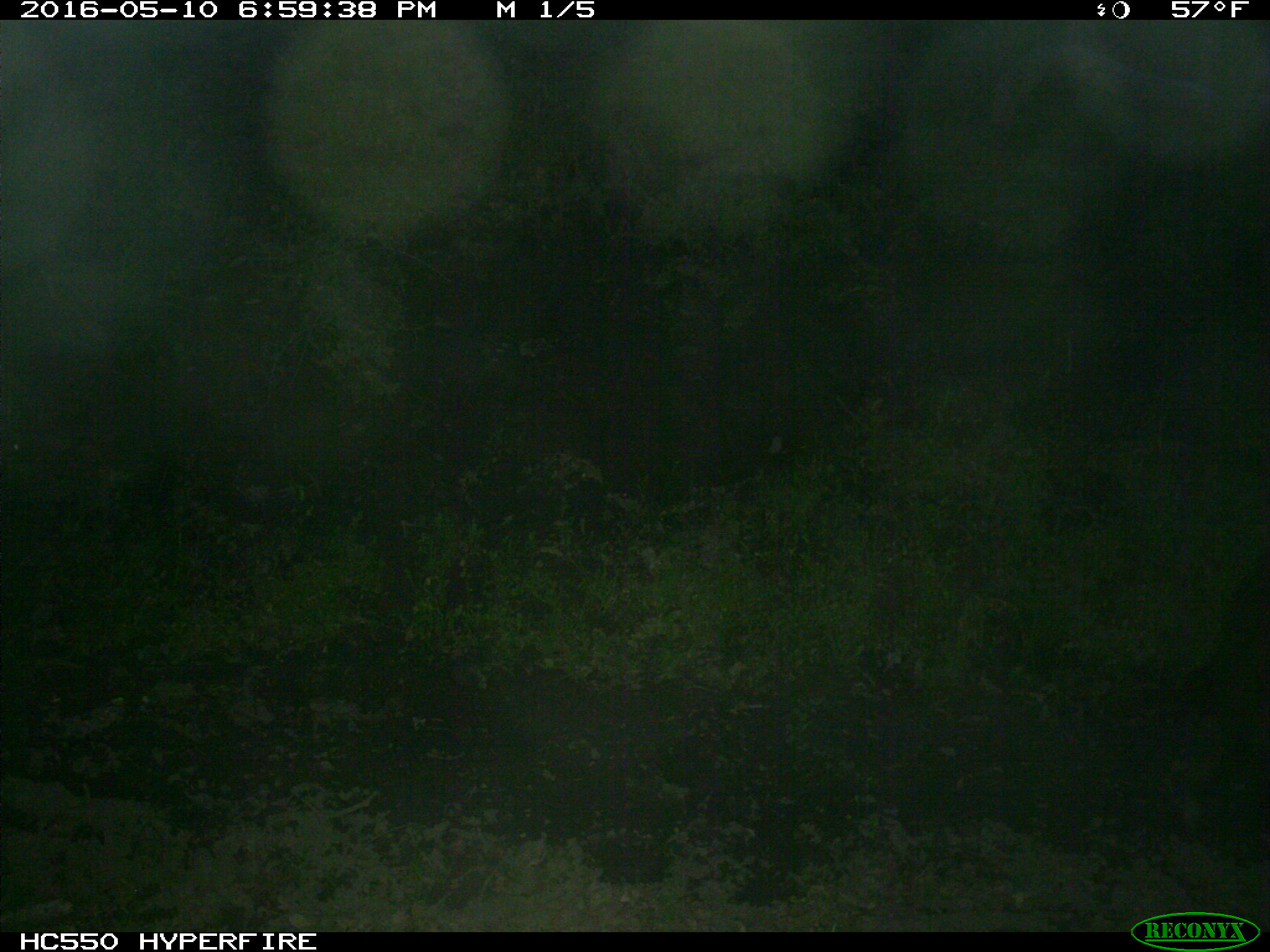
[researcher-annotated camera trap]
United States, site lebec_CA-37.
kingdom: Animalia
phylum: Chordata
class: Mammalia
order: Artiodactyla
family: Bovidae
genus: Bos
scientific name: Bos taurus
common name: domestic cow